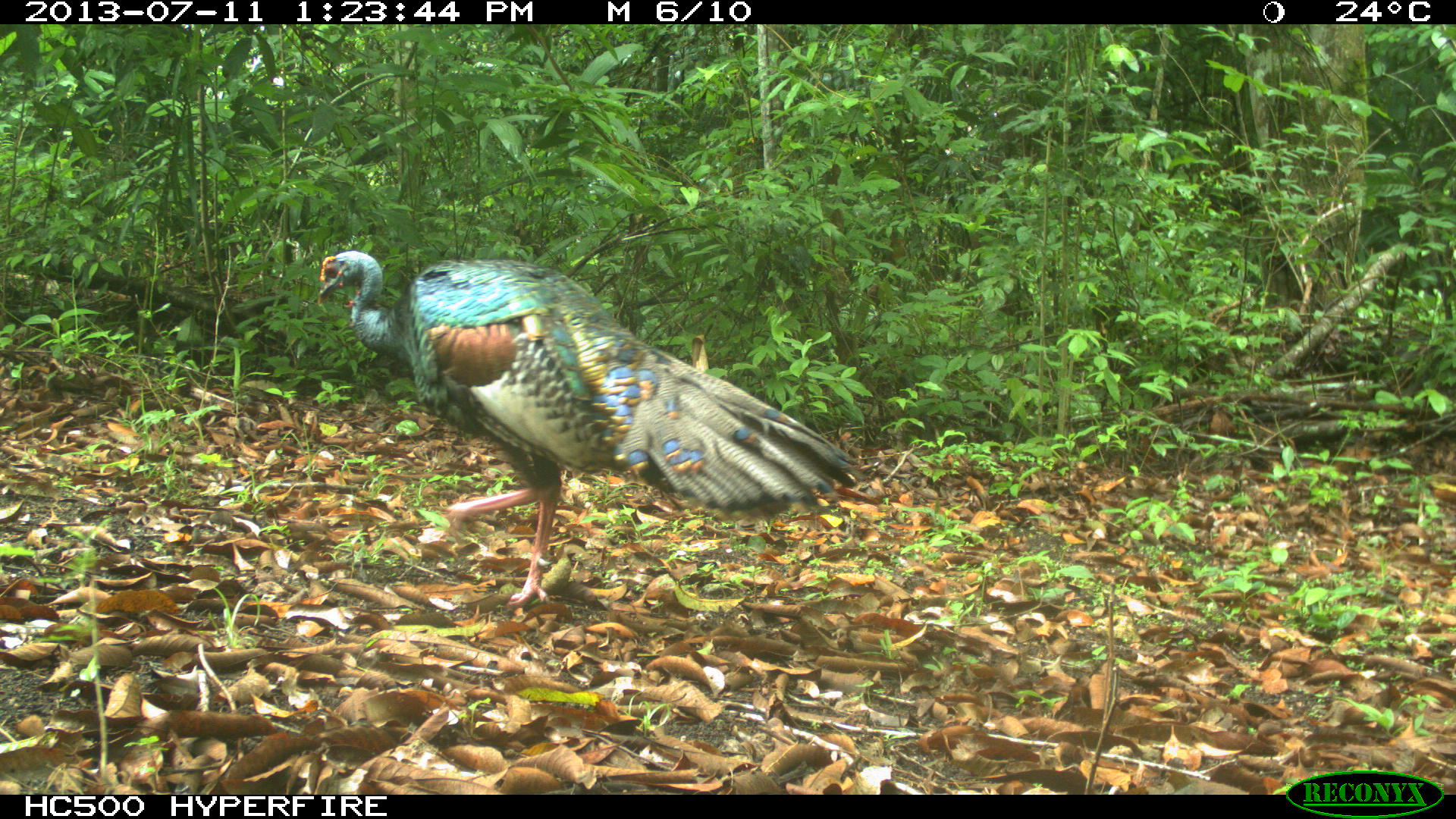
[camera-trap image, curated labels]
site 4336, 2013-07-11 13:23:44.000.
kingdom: Animalia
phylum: Chordata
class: Aves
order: Galliformes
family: Phasianidae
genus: Meleagris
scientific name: Meleagris ocellata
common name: ocellated turkey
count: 1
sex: male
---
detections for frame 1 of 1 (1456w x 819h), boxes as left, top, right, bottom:
meleagris ocellata: 315, 250, 868, 607